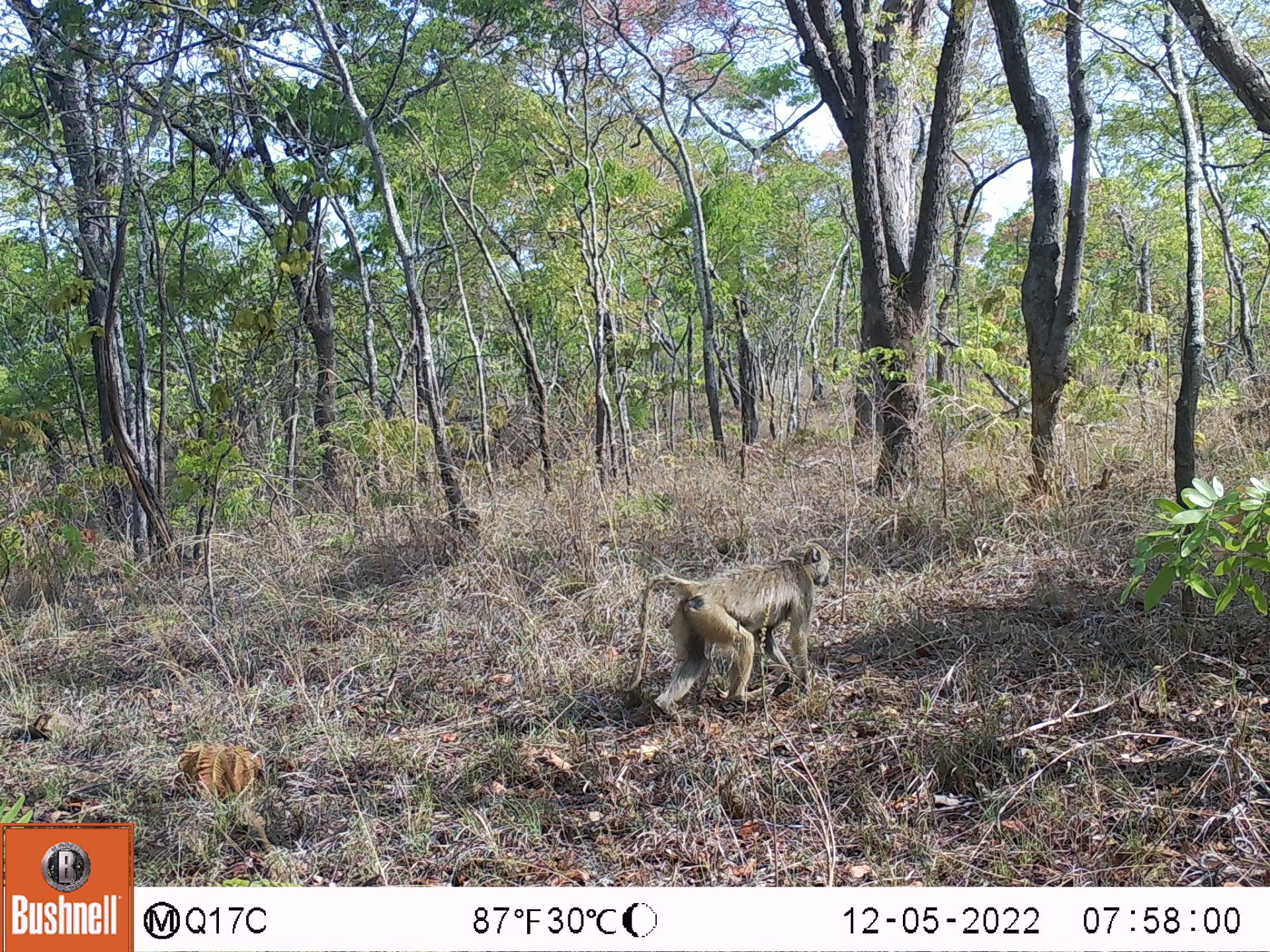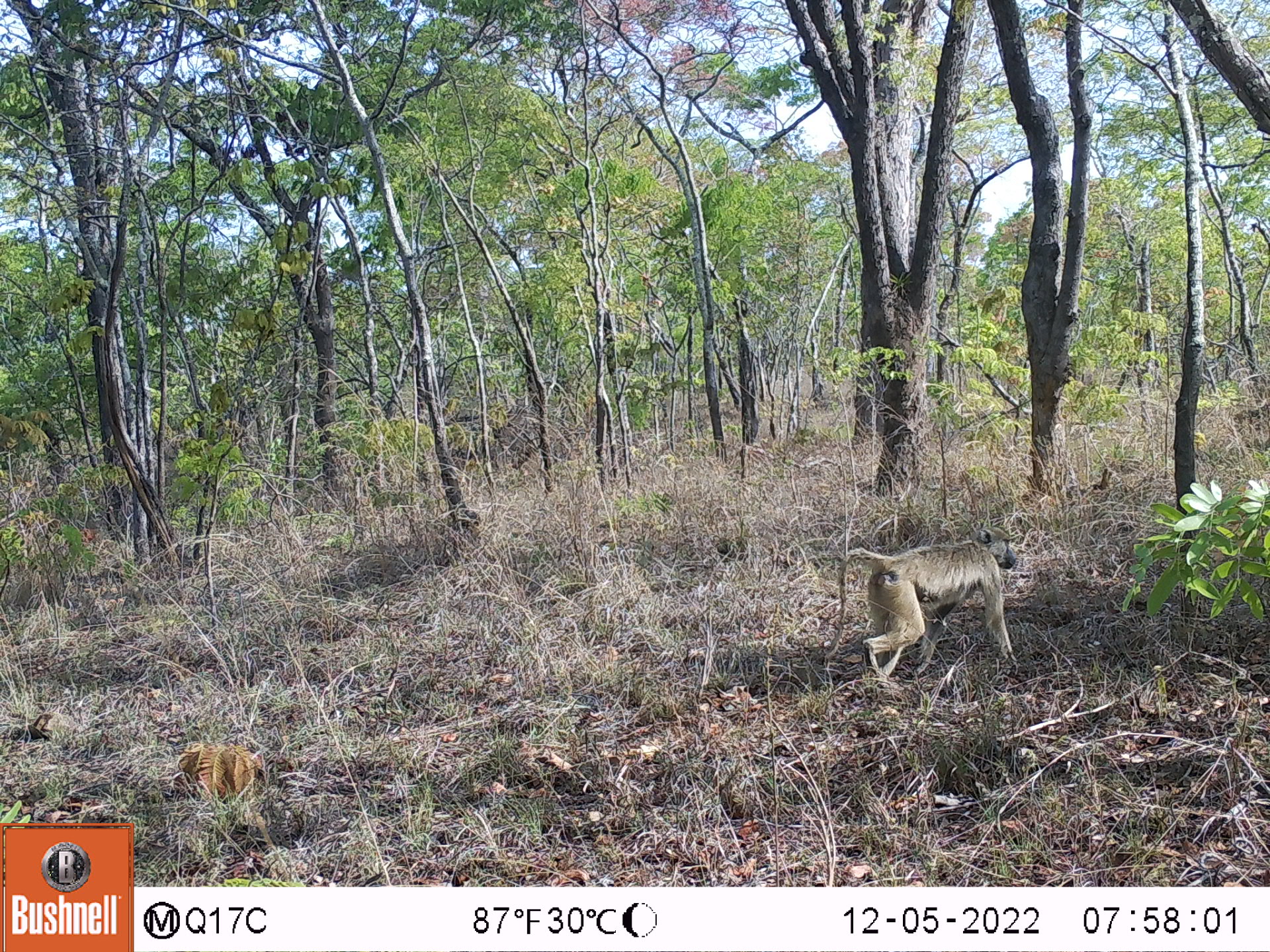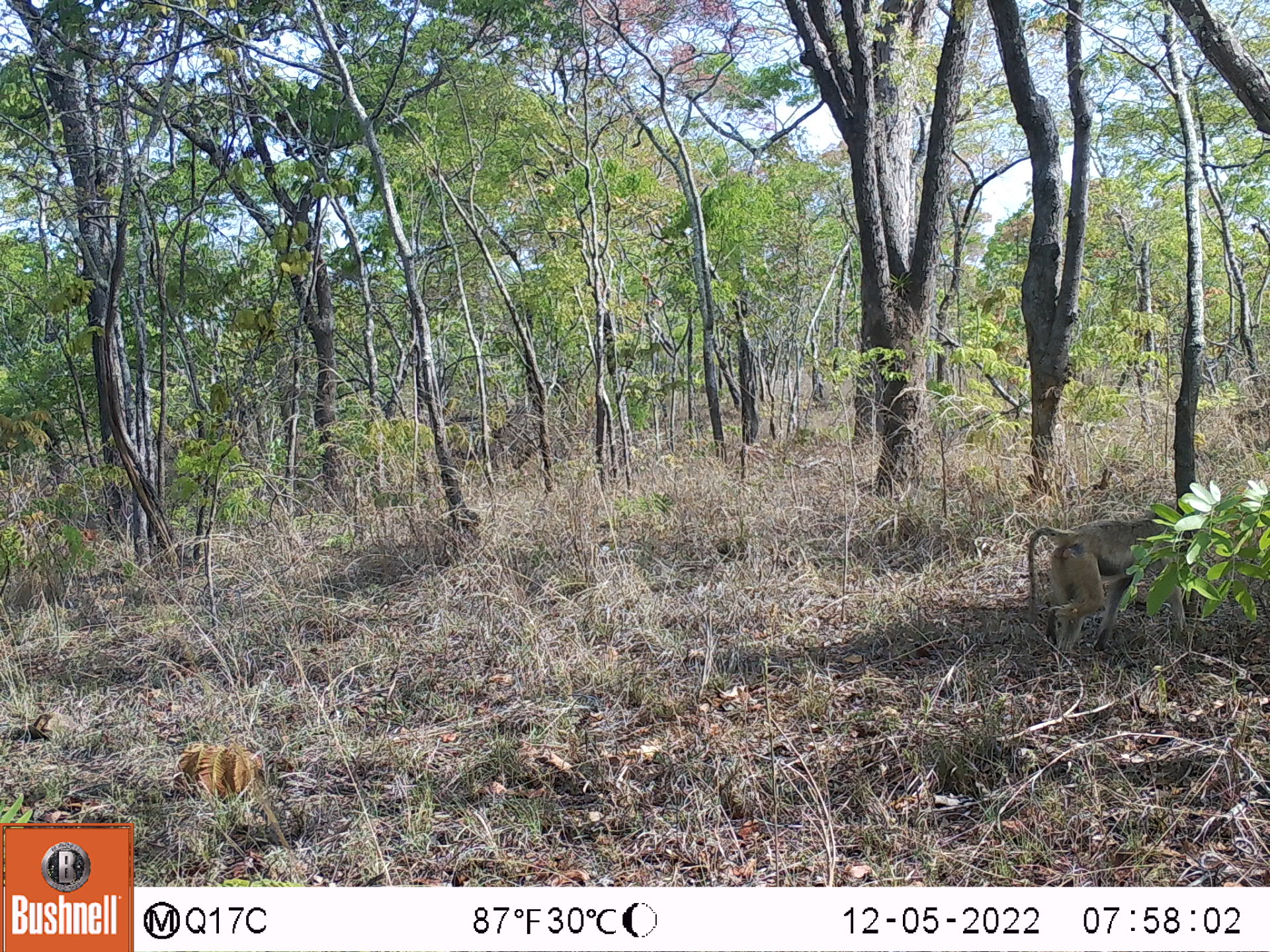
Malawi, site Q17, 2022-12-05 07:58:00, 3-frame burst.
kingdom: Animalia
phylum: Chordata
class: Mammalia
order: Primates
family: Cercopithecidae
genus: Papio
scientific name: Papio cynocephalus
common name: yellow baboon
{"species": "yellow baboon (Papio cynocephalus)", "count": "1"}